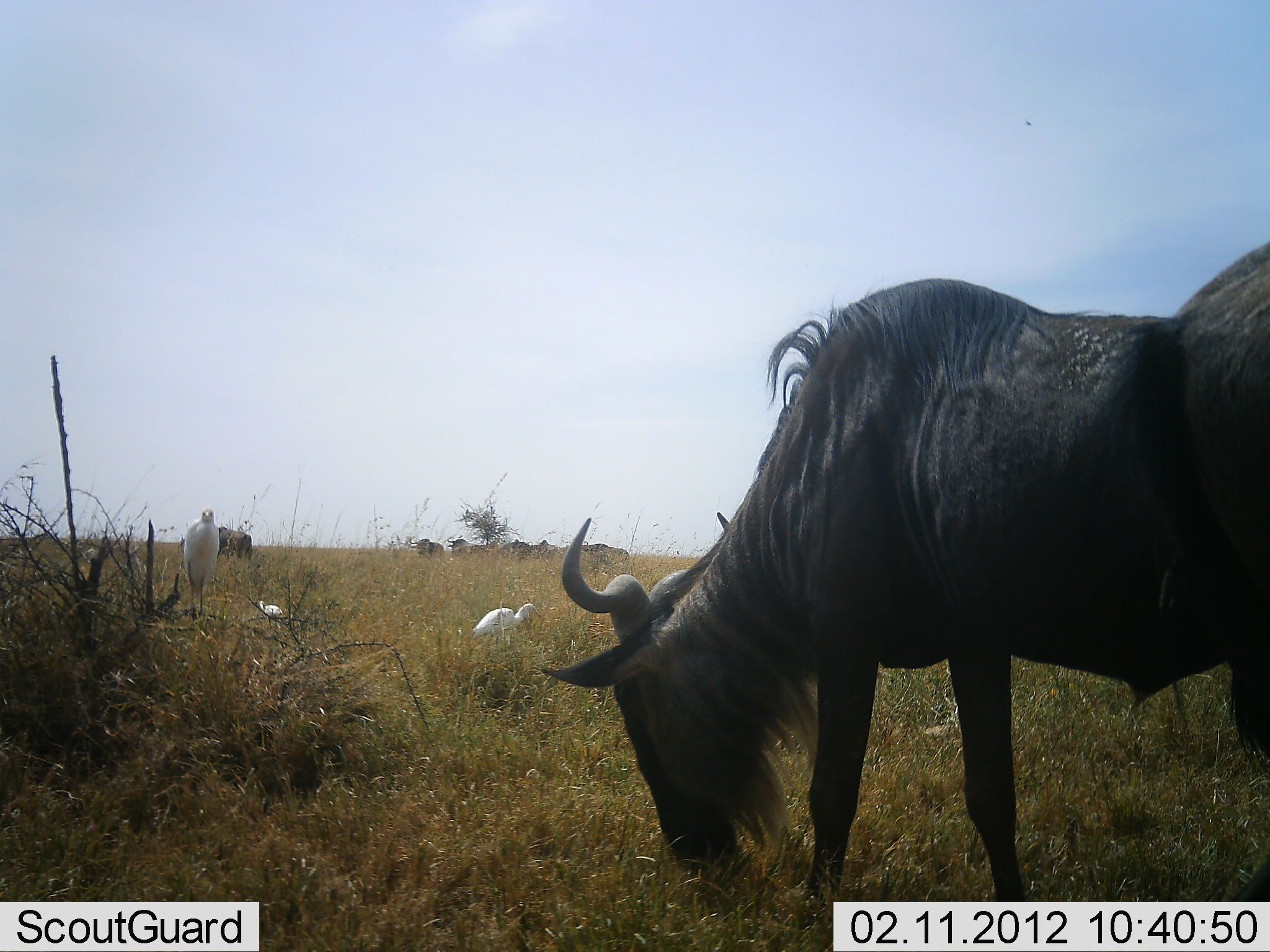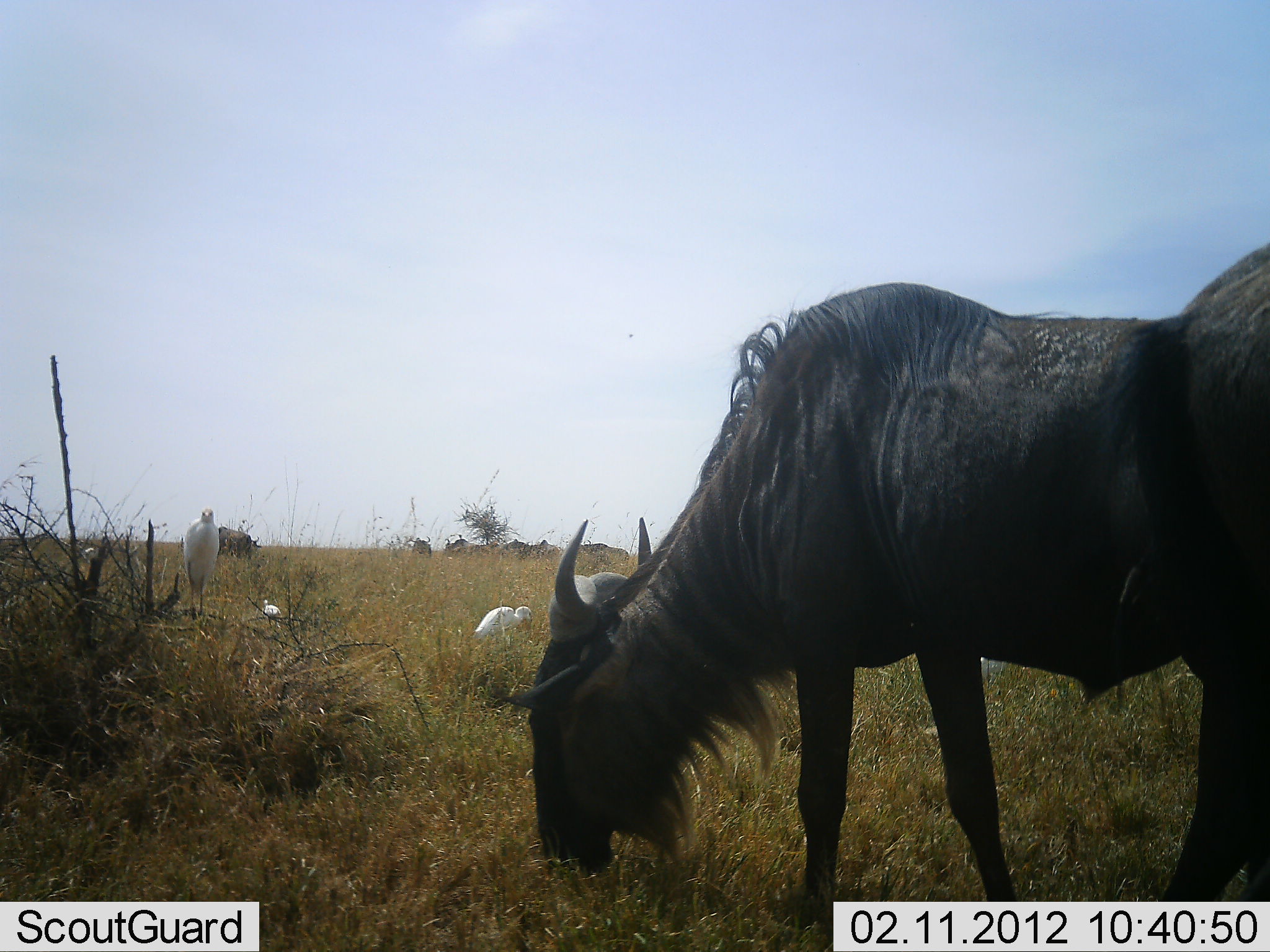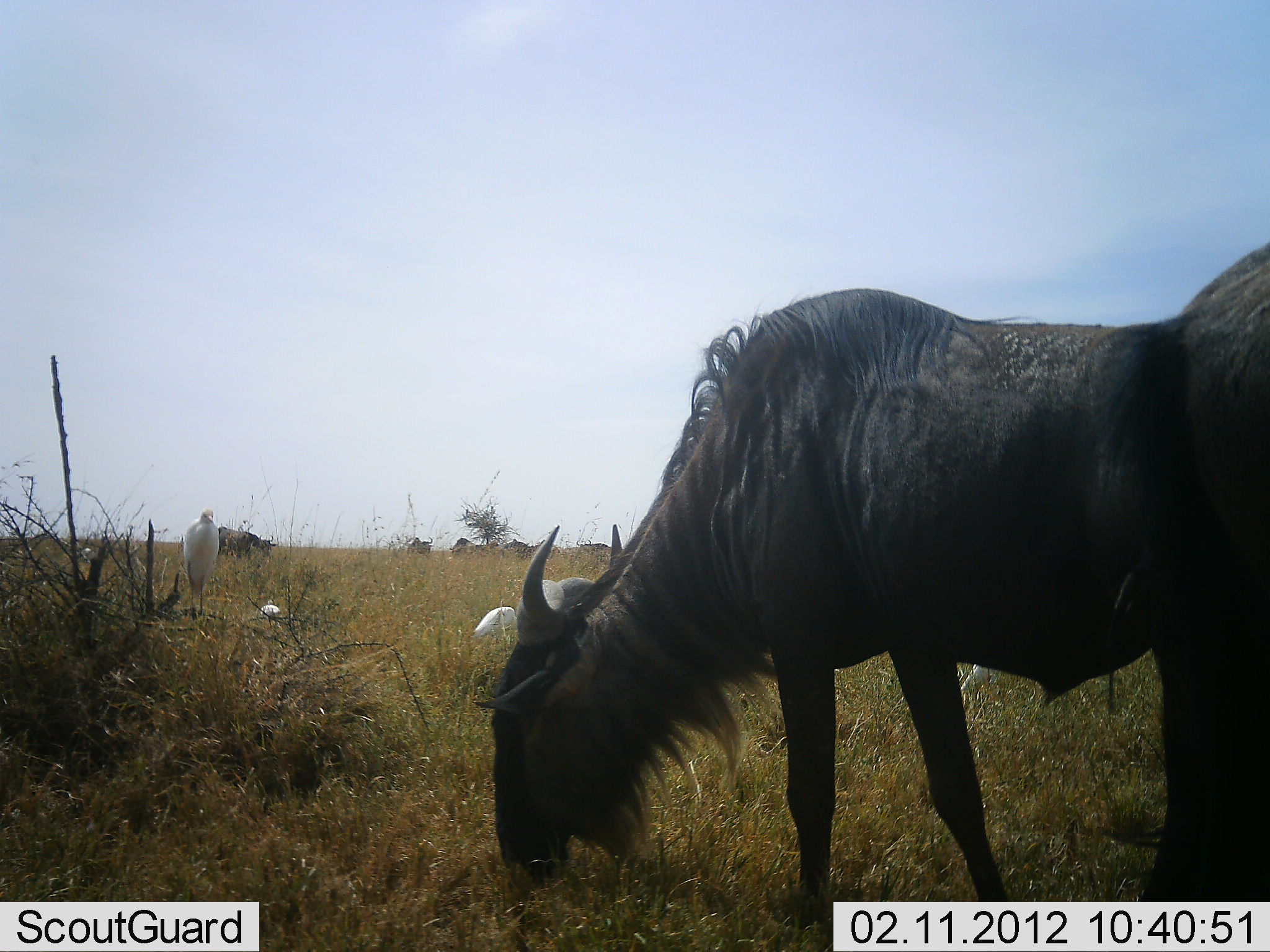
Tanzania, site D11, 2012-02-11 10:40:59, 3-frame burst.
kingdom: Animalia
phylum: Chordata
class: Aves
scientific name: Aves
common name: bird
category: otherbird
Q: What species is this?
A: Otherbird (bird) (Aves).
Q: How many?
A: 4.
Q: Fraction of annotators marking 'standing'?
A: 82%.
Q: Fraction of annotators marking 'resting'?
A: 12%.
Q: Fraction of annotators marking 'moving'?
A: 6%.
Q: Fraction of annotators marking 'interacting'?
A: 0%.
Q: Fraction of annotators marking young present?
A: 0%.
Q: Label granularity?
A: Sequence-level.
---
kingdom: Animalia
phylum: Chordata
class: Mammalia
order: Artiodactyla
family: Bovidae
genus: Connochaetes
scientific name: Connochaetes taurinus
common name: blue wildebeest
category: wildebeest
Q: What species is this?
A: Wildebeest (blue wildebeest) (Connochaetes taurinus).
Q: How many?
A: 7.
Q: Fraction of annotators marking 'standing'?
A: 63%.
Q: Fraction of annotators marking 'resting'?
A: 11%.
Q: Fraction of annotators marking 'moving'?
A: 26%.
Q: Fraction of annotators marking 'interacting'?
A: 11%.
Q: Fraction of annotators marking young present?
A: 0%.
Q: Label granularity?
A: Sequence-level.